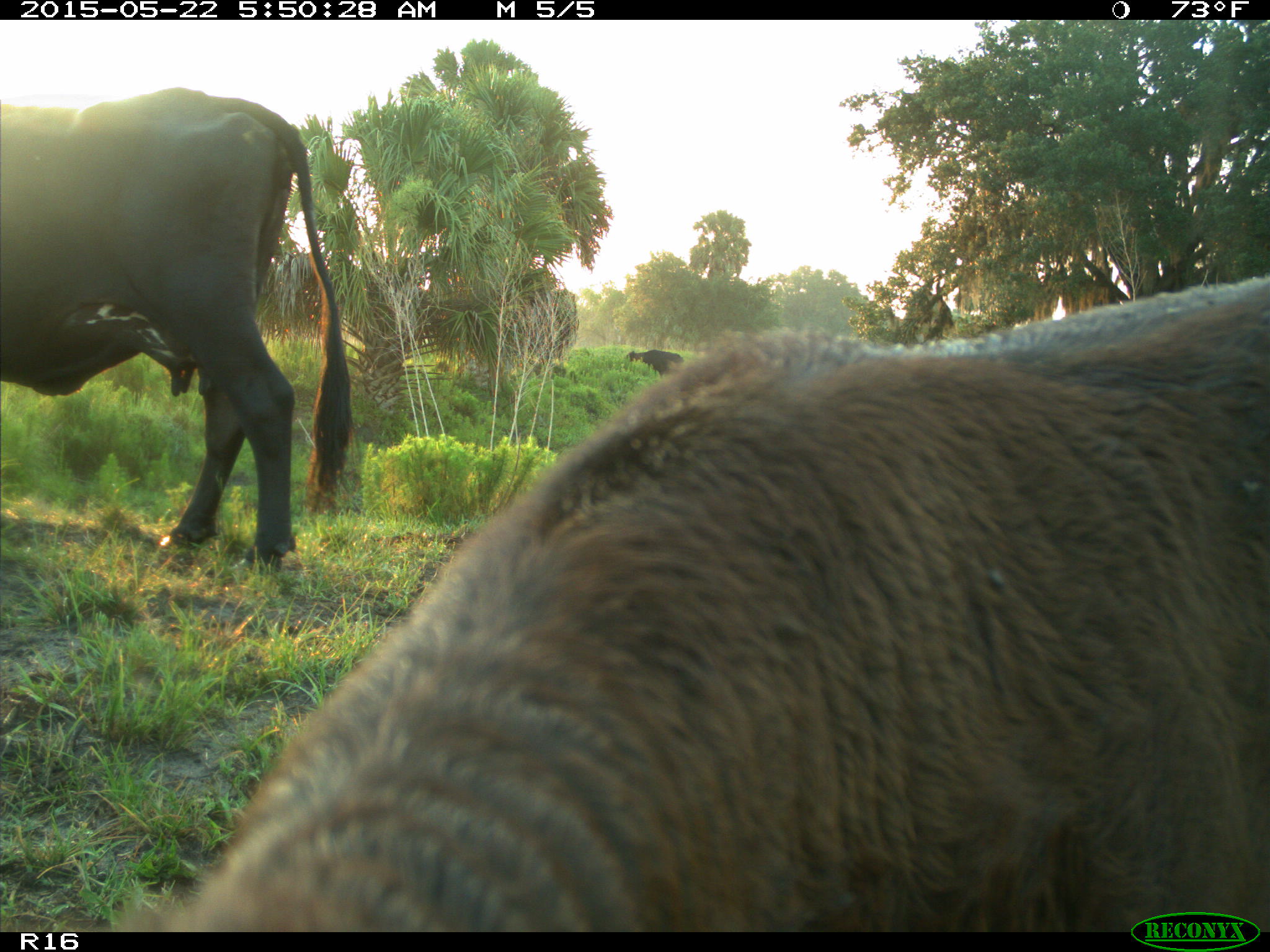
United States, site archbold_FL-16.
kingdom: Animalia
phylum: Chordata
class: Mammalia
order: Artiodactyla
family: Bovidae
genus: Bos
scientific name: Bos taurus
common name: domestic cow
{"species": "Bos taurus (domestic cow)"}